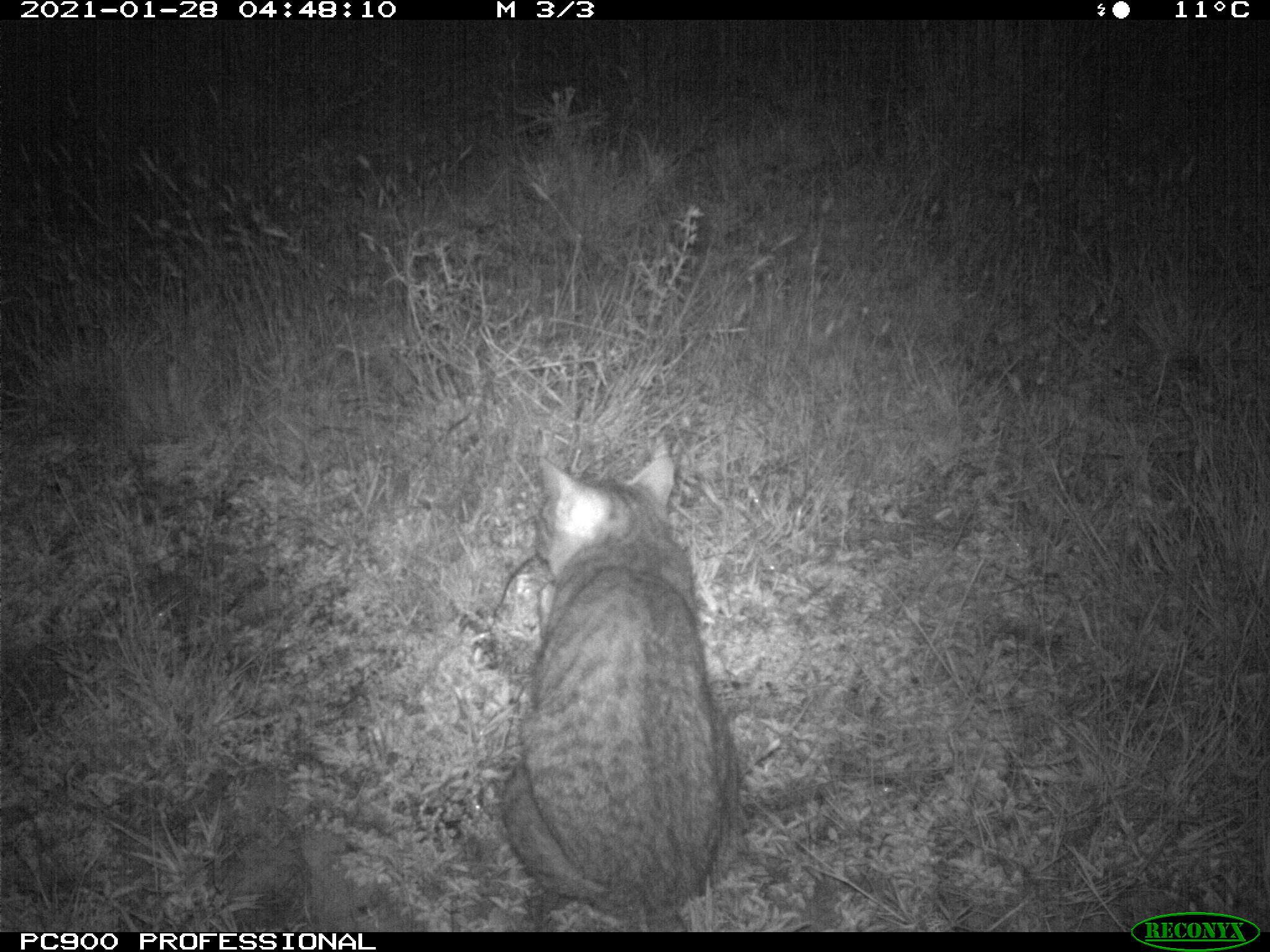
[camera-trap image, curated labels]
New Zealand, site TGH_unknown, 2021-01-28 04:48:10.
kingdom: Animalia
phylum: Chordata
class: Mammalia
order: Carnivora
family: Felidae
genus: Felis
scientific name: Felis catus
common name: domestic cat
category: cat